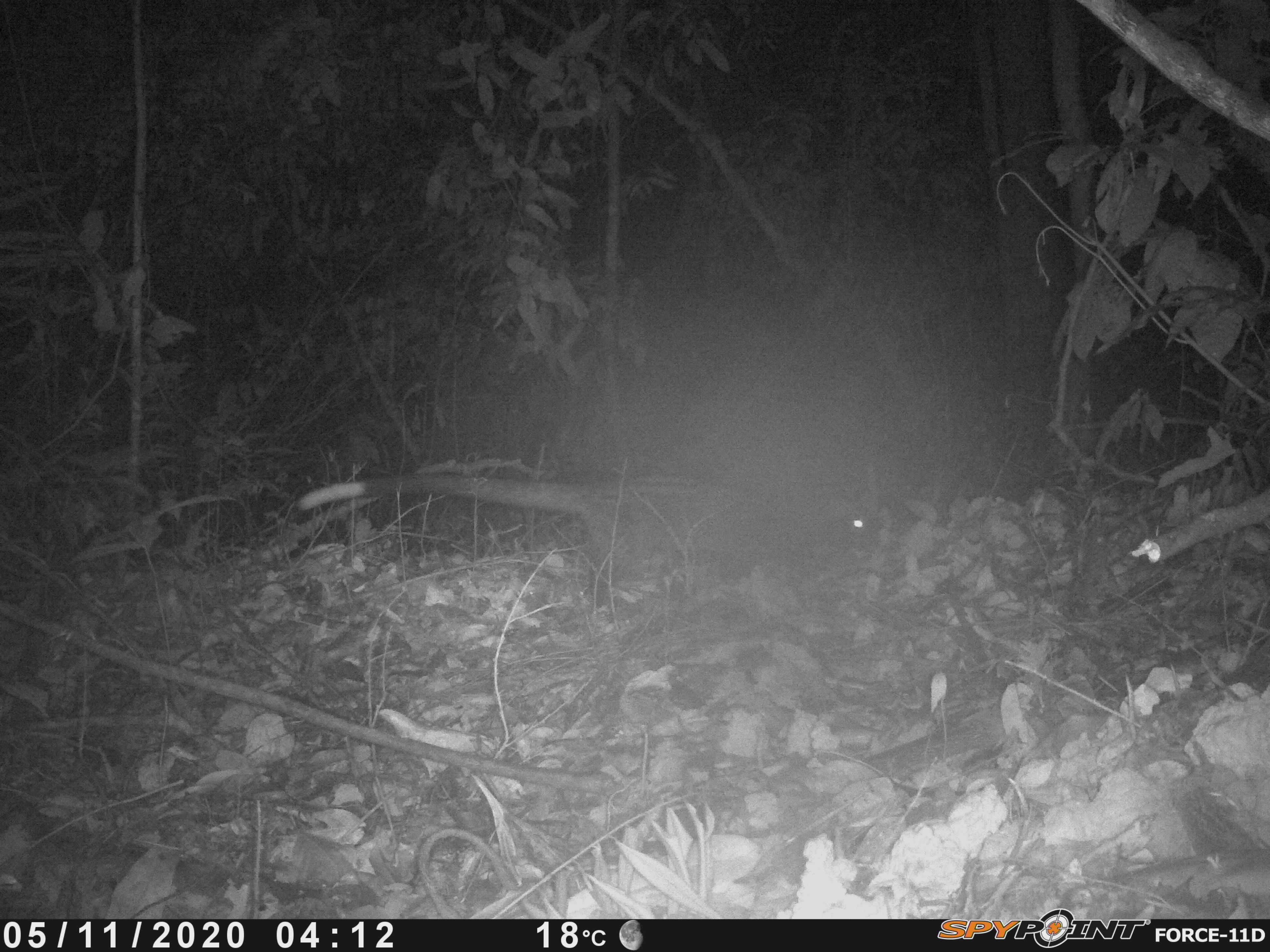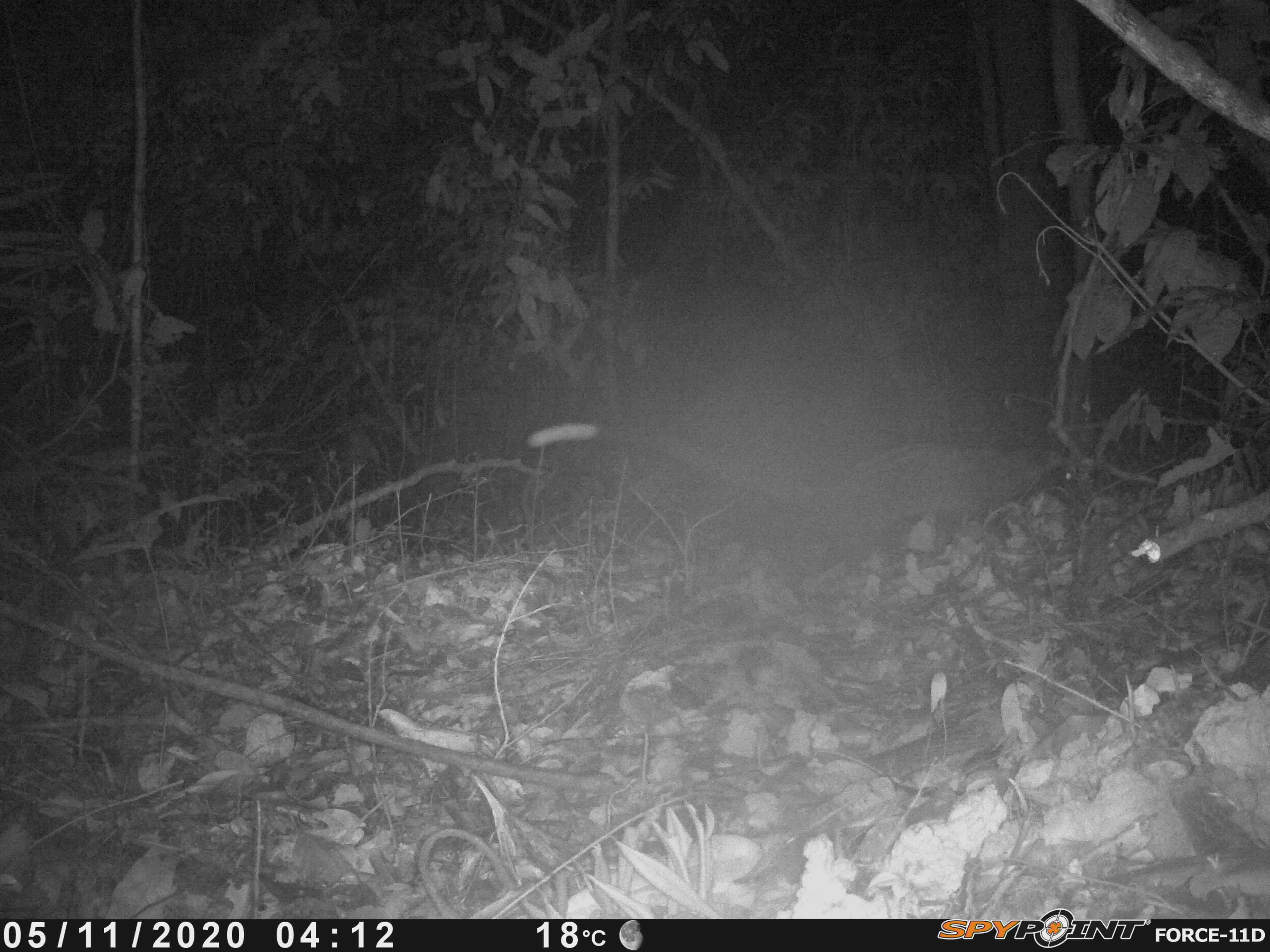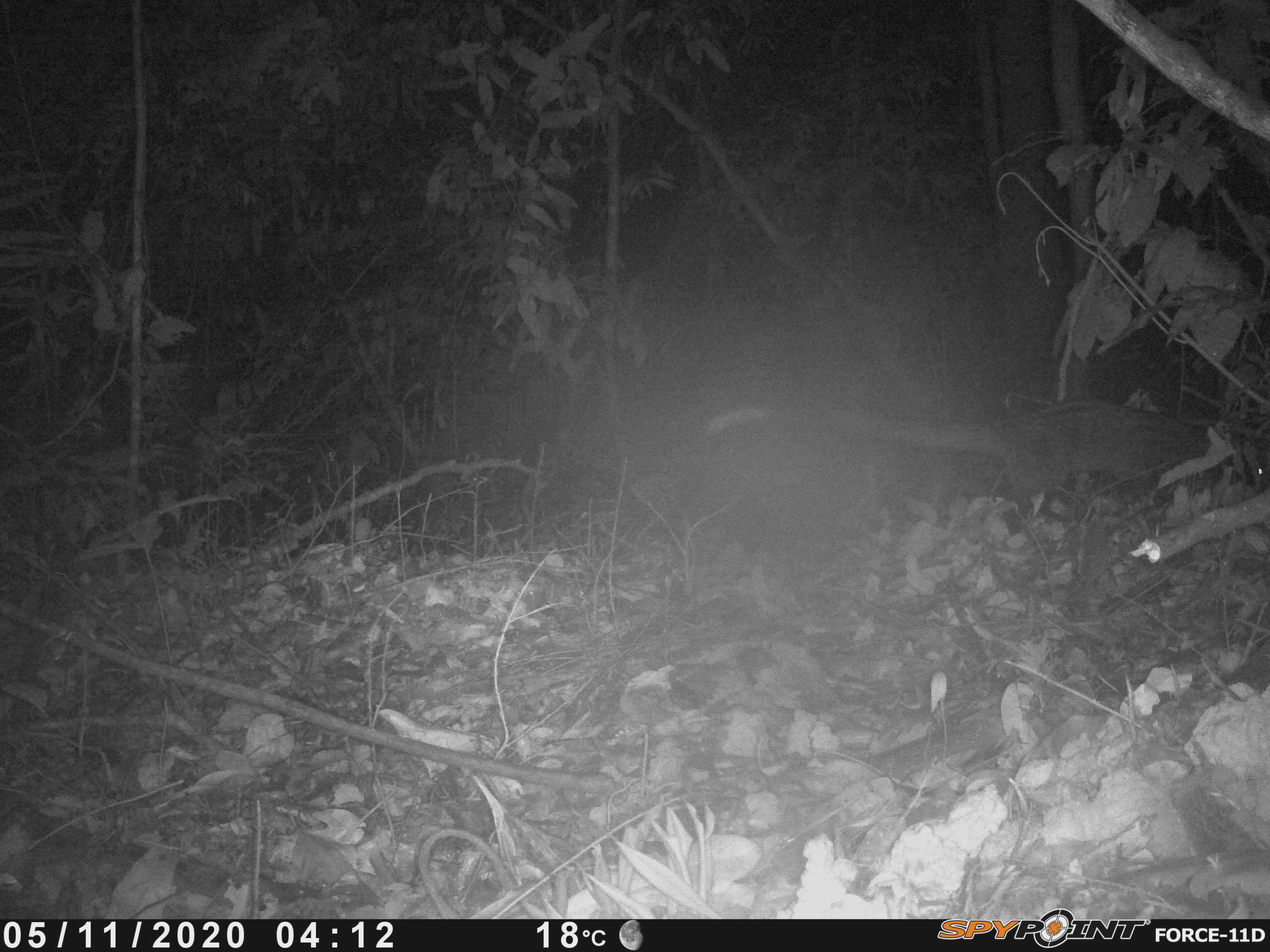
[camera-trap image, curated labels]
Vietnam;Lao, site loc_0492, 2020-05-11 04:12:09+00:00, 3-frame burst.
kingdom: Animalia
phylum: Chordata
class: Mammalia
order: Carnivora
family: Viverridae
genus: Paradoxurus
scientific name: Paradoxurus hermaphroditus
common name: common palm civet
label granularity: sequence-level